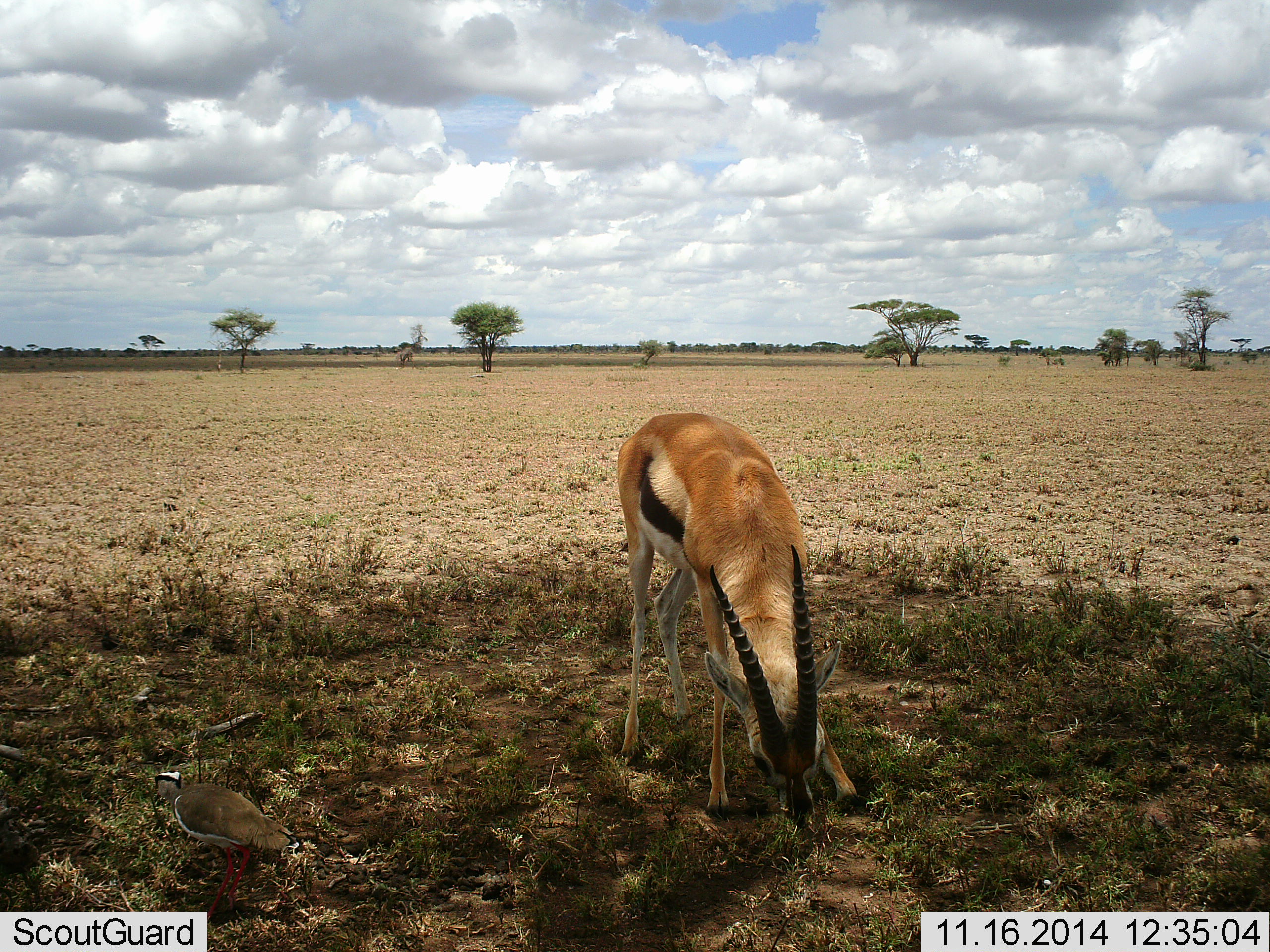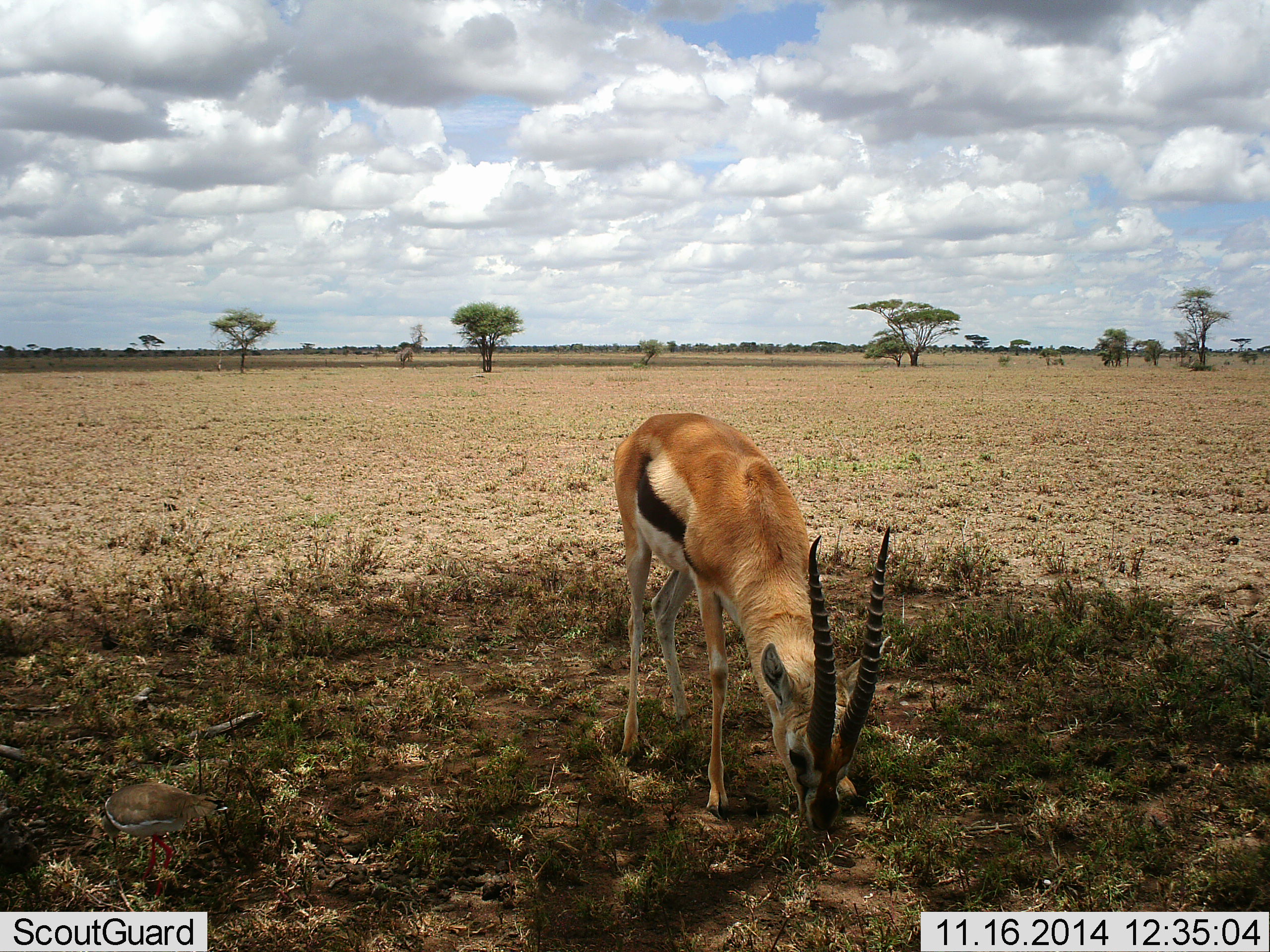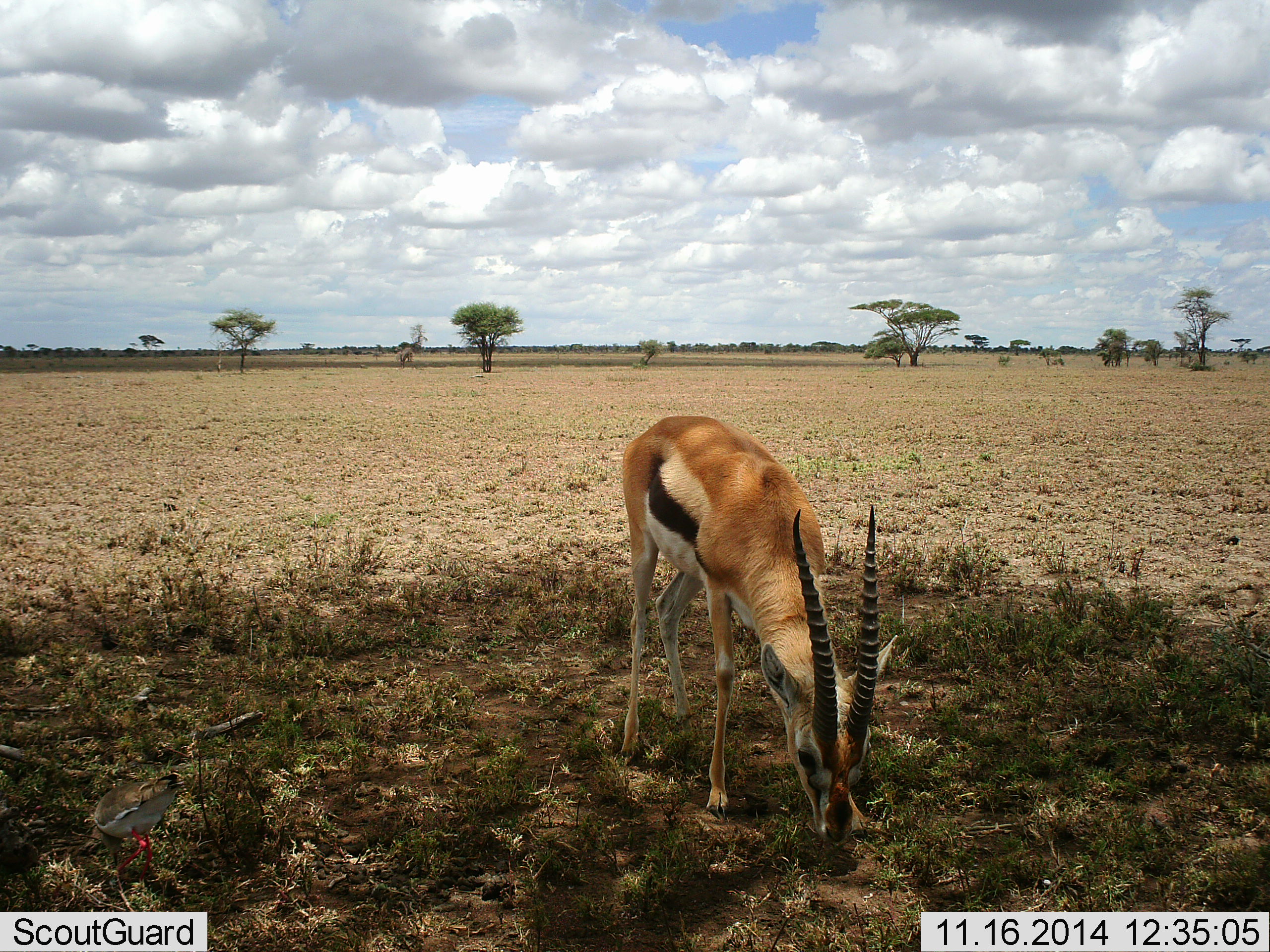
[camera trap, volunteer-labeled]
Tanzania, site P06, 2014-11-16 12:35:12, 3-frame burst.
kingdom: Animalia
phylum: Chordata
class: Mammalia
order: Artiodactyla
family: Bovidae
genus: Eudorcas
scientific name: Eudorcas thomsonii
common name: thomson's gazelle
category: gazellethomsons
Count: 1.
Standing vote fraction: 22%.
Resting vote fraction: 0%.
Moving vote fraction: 0%.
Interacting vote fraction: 0%.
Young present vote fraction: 0%.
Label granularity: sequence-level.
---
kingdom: Animalia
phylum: Chordata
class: Aves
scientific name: Aves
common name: bird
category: otherbird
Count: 1.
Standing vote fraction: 40%.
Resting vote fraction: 0%.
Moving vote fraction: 30%.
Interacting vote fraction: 0%.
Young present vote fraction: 0%.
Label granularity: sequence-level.